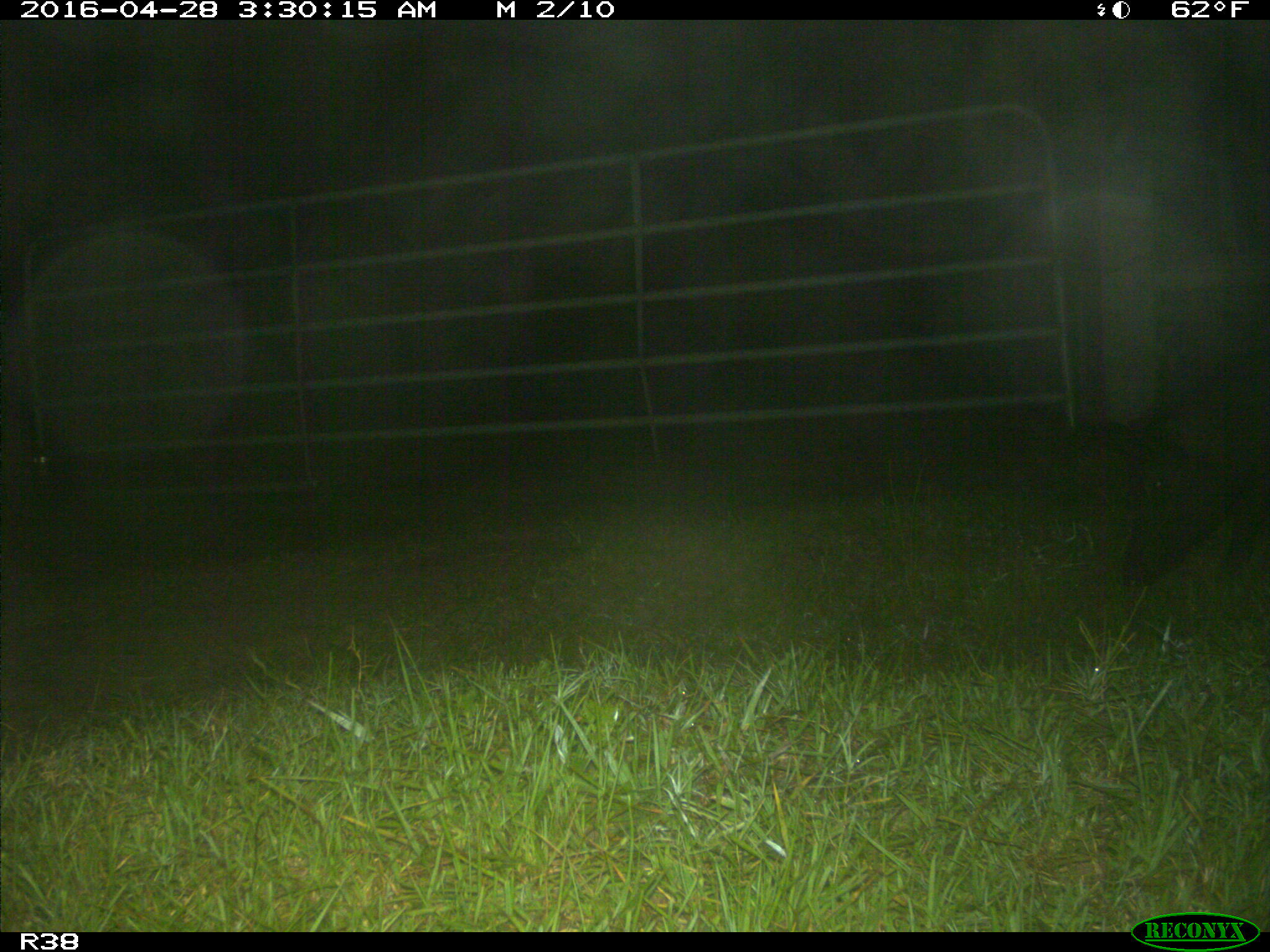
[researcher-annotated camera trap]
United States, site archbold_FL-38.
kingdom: Animalia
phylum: Chordata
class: Mammalia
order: Artiodactyla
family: Suidae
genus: Sus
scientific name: Sus scrofa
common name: wild boar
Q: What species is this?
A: Sus scrofa (wild boar).